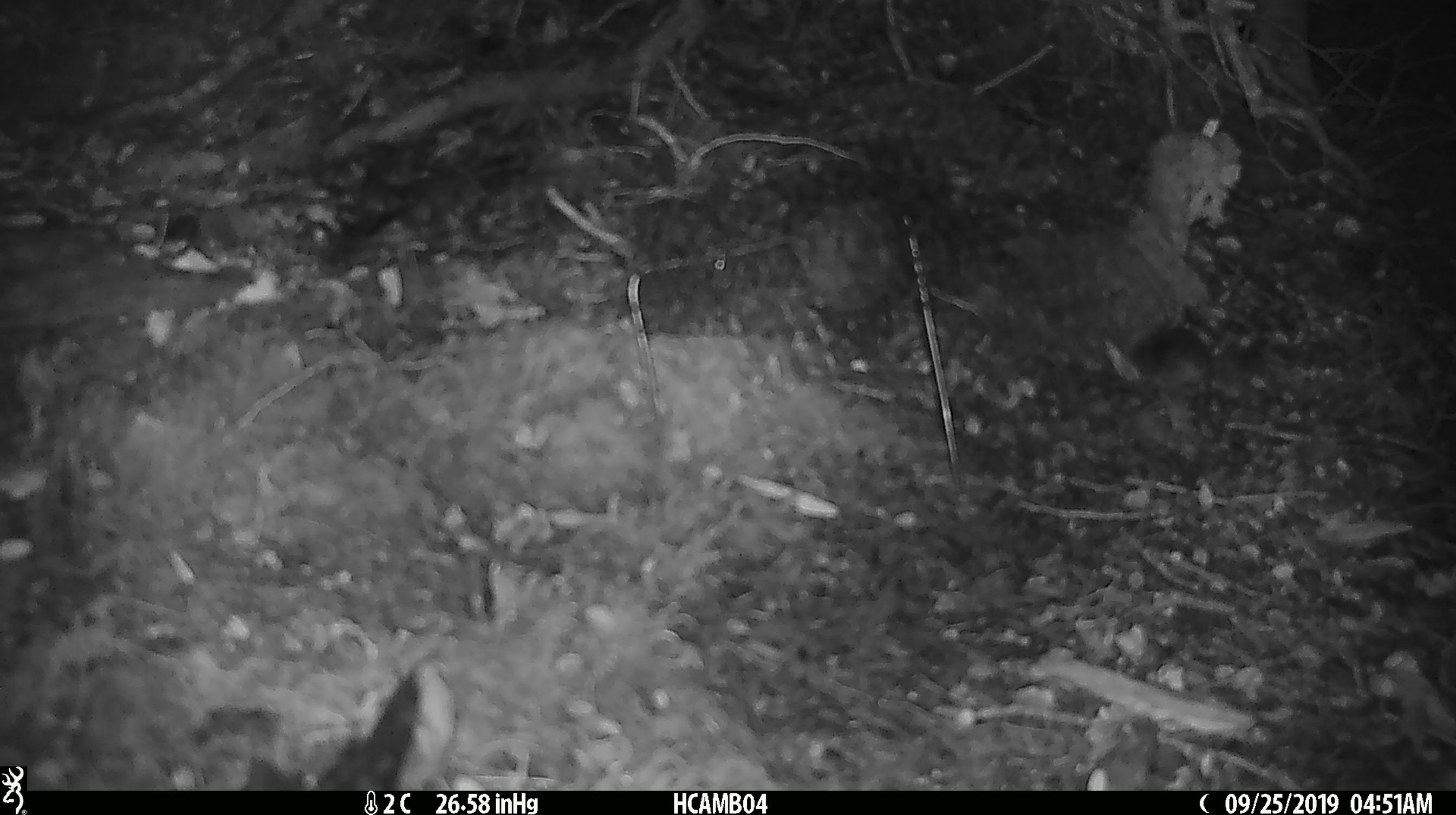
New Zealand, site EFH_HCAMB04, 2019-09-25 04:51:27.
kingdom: Animalia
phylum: Chordata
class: Mammalia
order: Rodentia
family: Muridae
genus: Mus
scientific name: Mus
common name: mouse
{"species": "mouse (Mus)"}